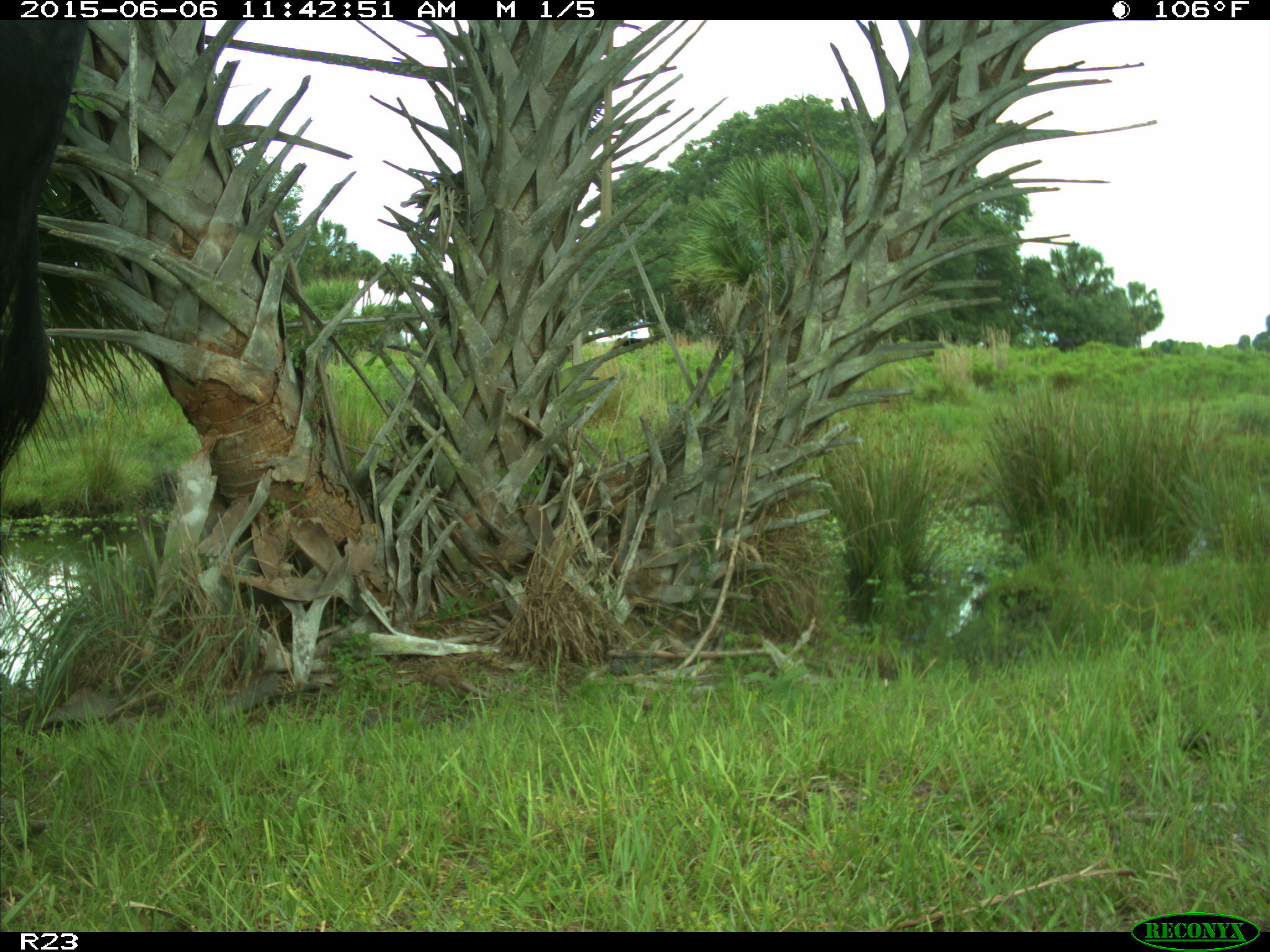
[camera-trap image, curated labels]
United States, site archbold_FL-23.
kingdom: Animalia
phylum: Chordata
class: Mammalia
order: Artiodactyla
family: Bovidae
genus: Bos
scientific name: Bos taurus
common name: domestic cow